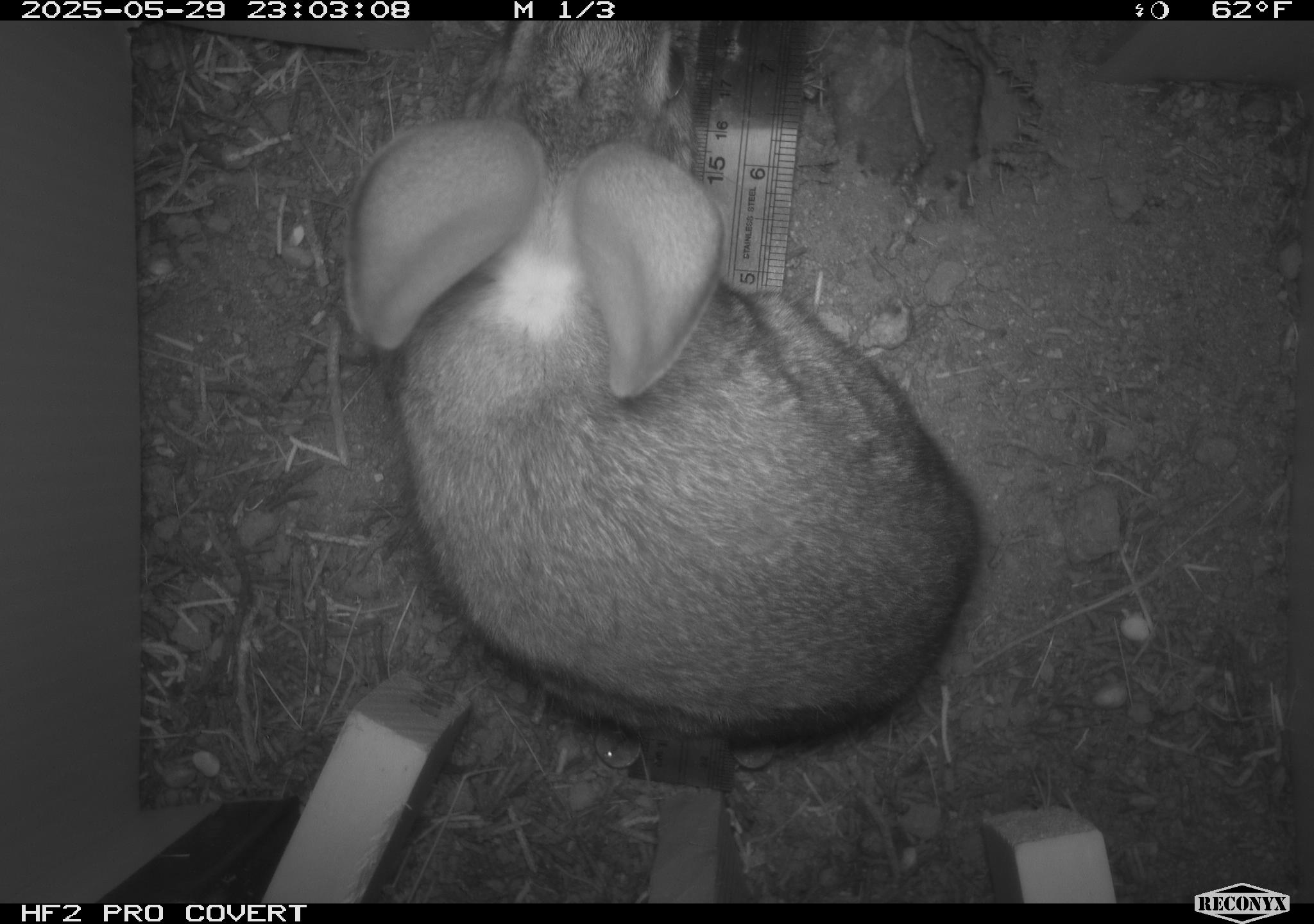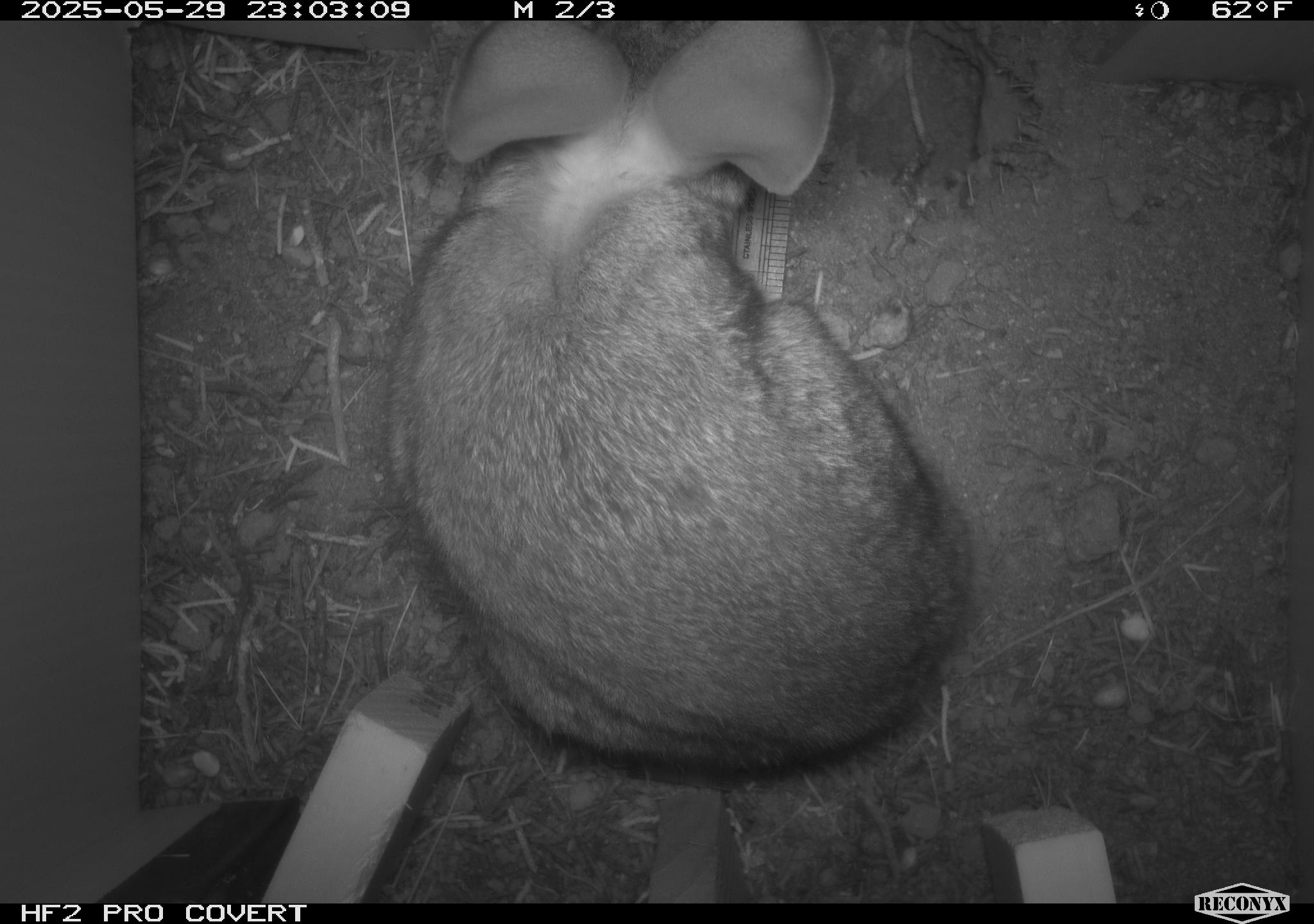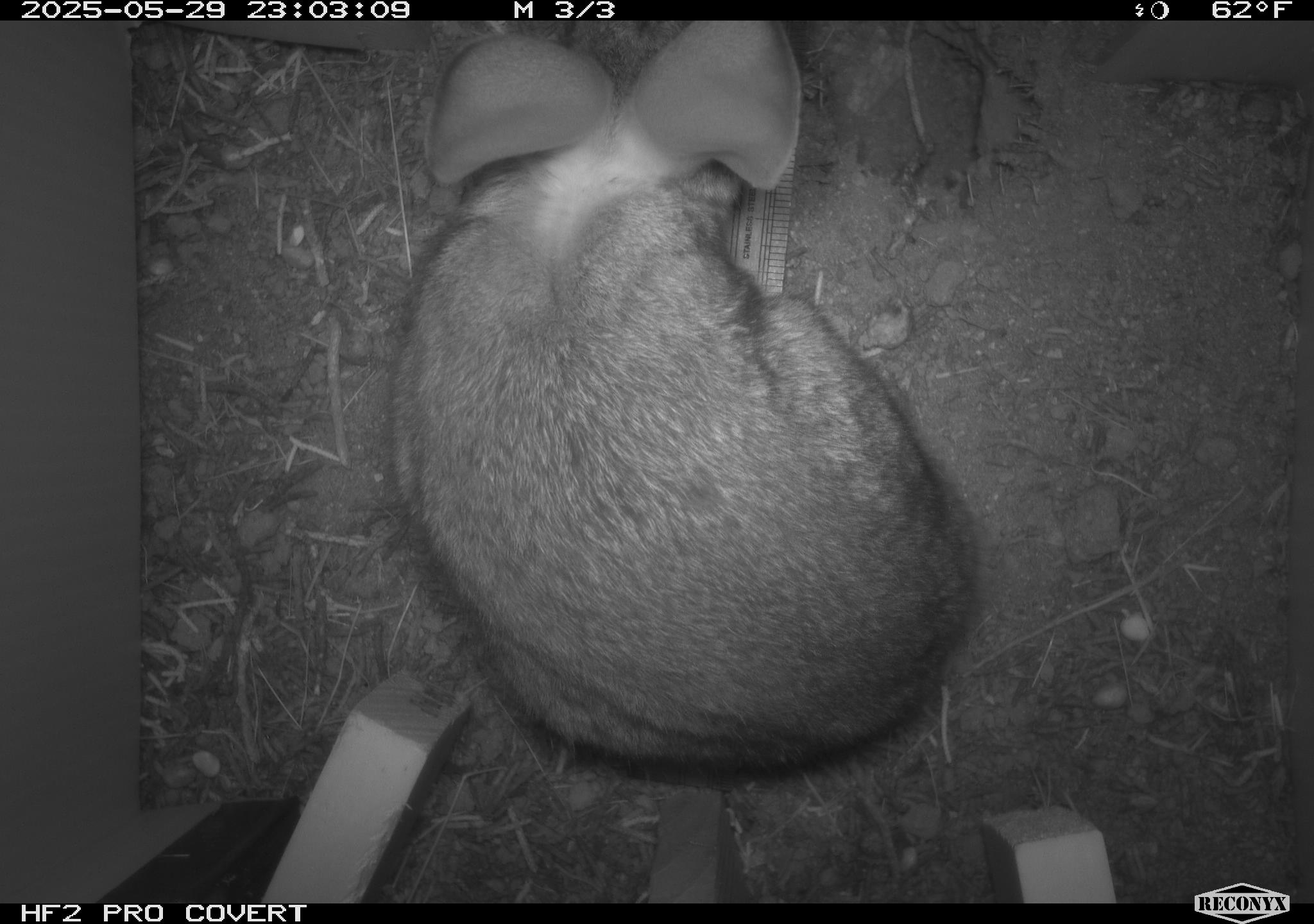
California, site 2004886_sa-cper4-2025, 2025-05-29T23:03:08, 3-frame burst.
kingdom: Animalia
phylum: Chordata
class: Mammalia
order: Lagomorpha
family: Leporidae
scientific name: Leporidae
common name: rabbit or hare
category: rabbit and hare family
Rabbit and hare family (rabbit or hare) (Leporidae).